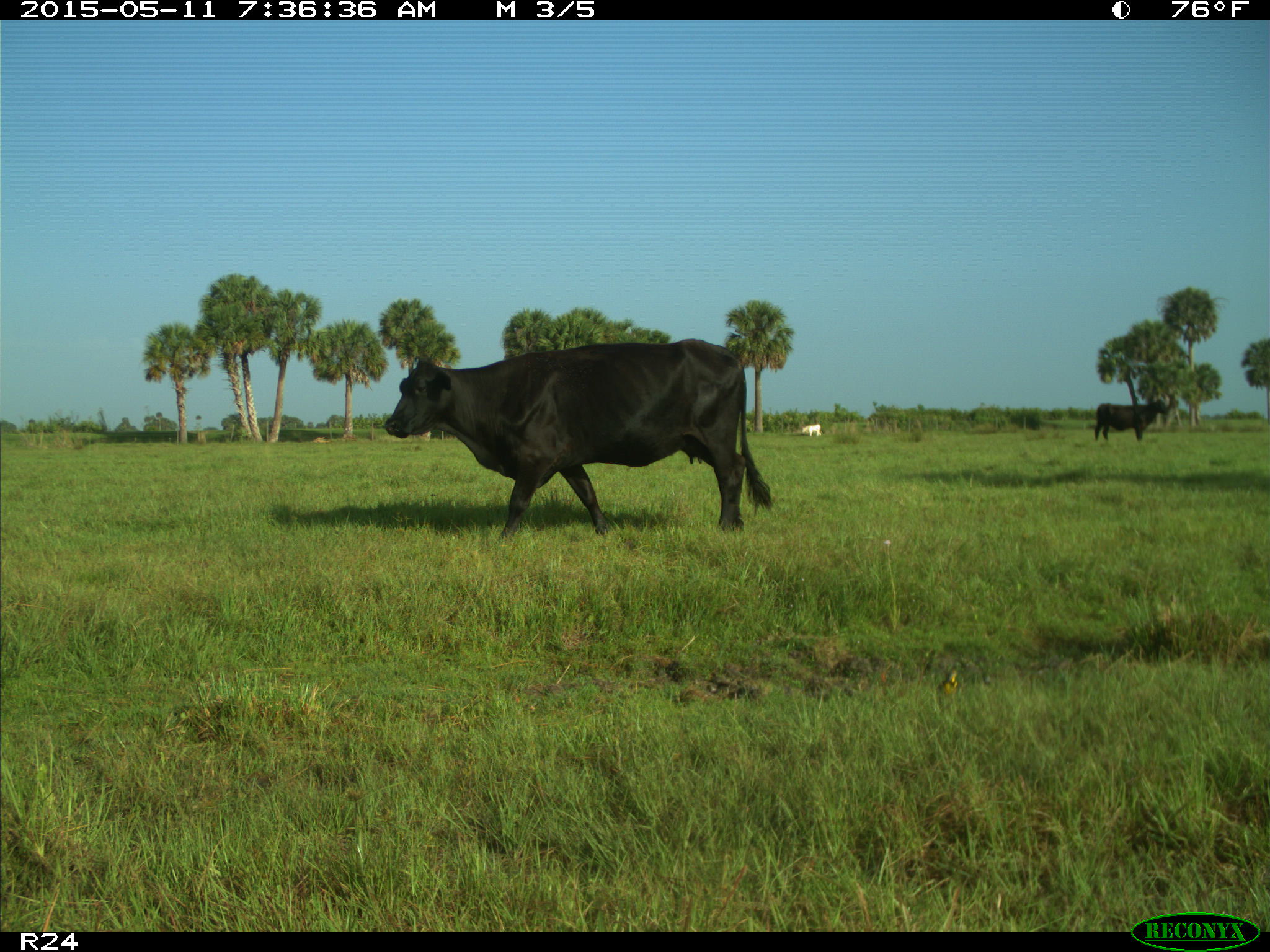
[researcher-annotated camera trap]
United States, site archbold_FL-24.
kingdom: Animalia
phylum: Chordata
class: Mammalia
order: Artiodactyla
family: Bovidae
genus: Bos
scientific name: Bos taurus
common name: domestic cow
Bos taurus (domestic cow).